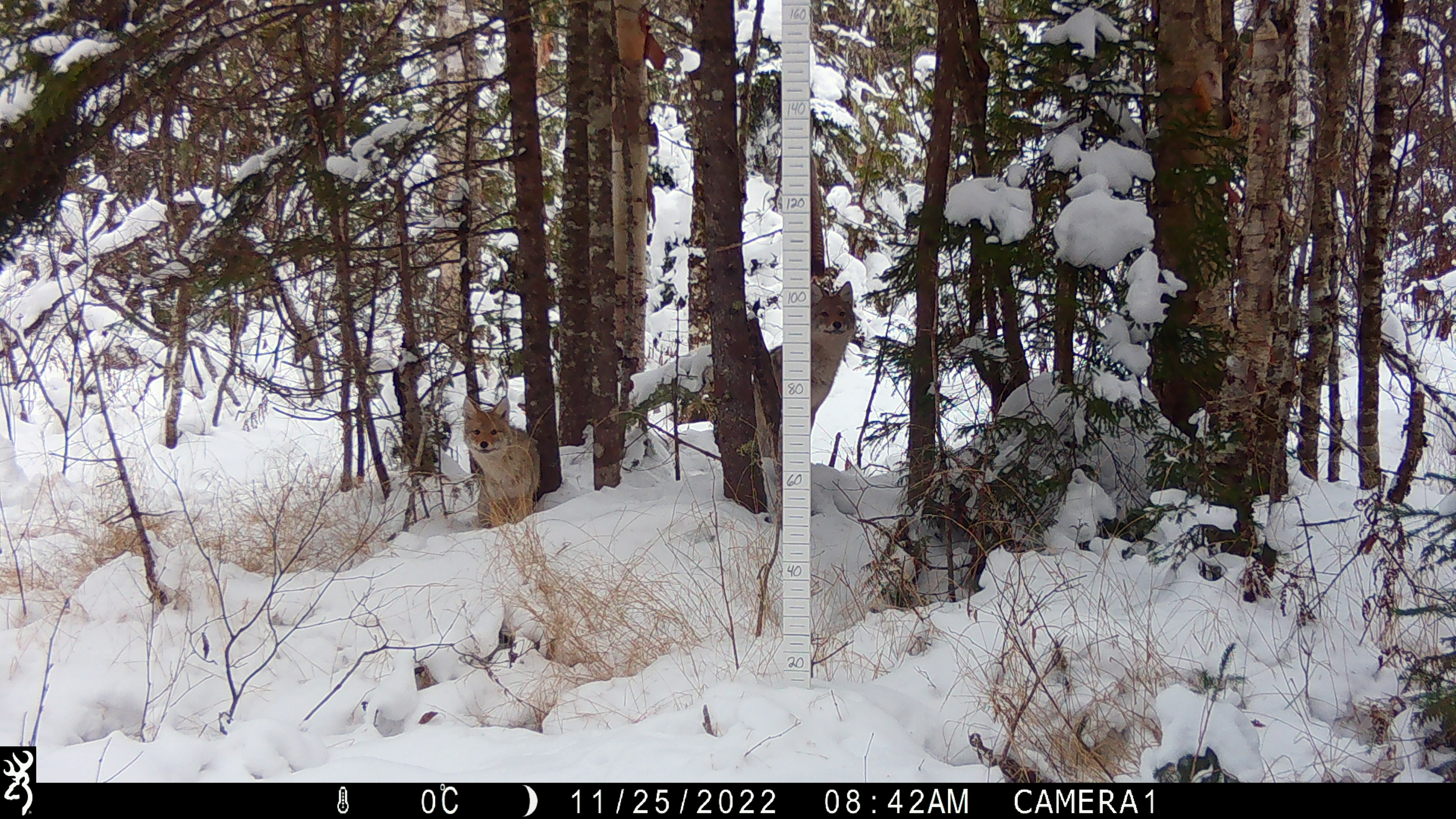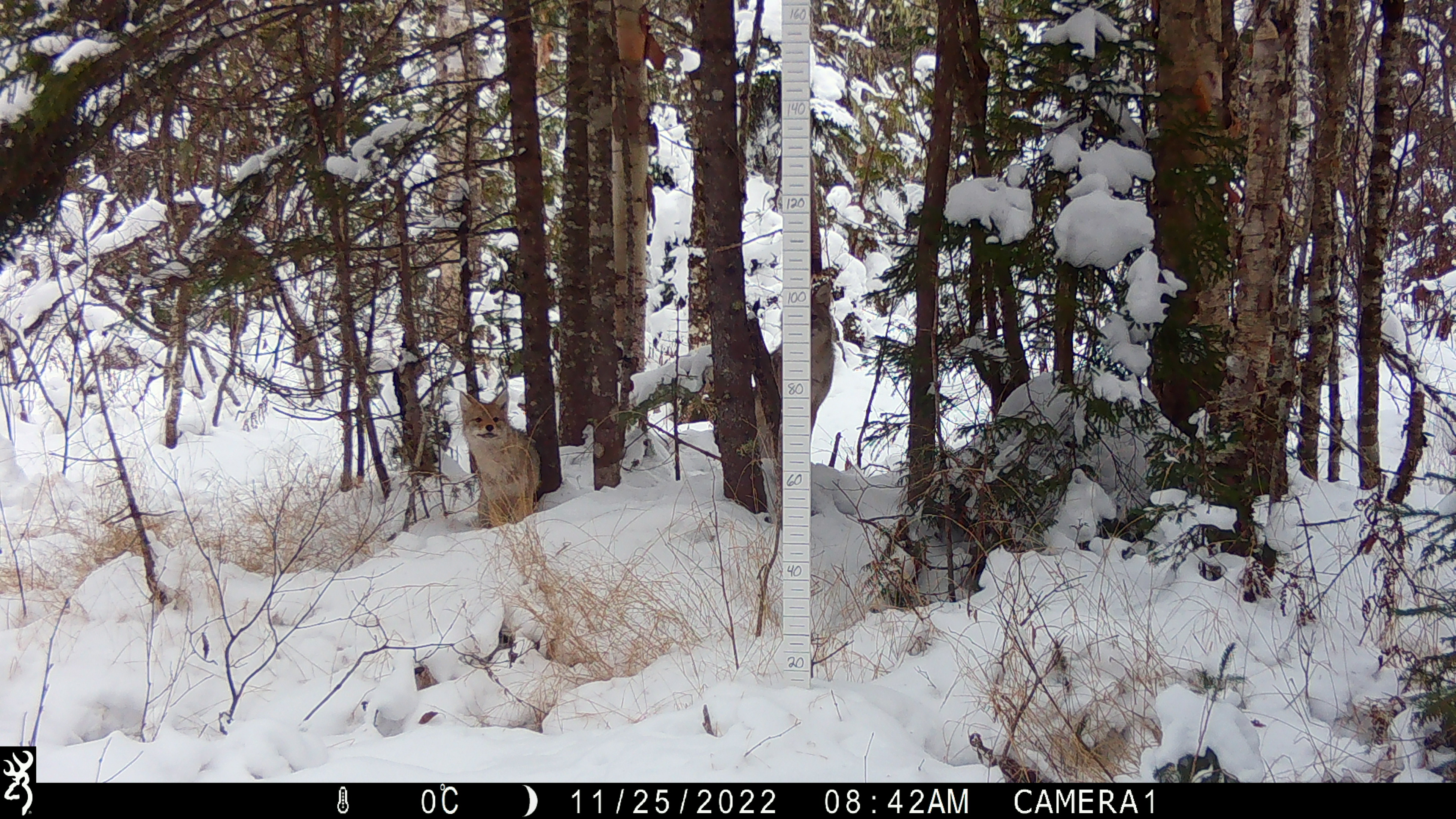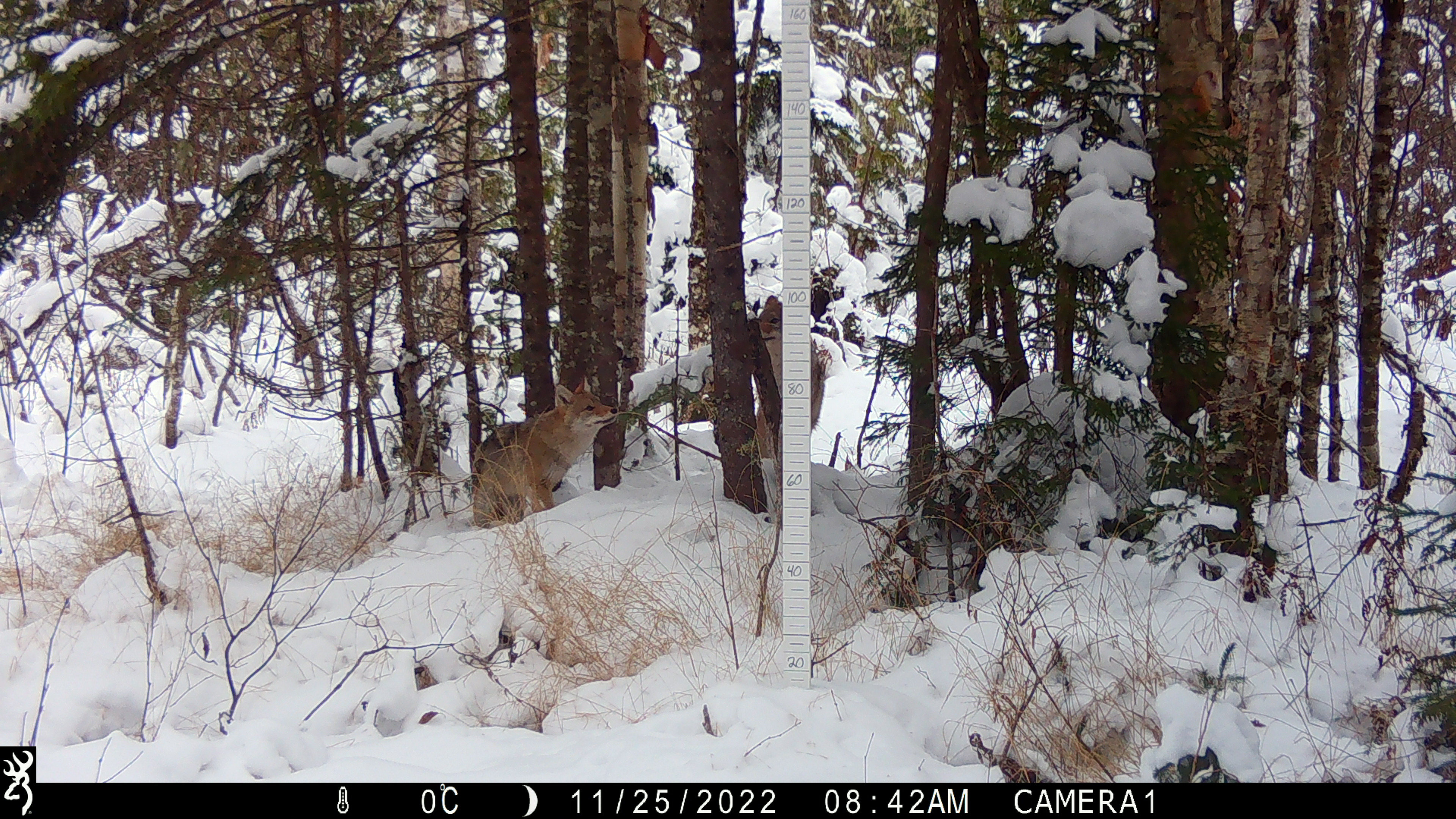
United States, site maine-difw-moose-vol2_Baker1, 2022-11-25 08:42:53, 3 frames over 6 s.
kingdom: Animalia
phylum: Chordata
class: Mammalia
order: Carnivora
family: Canidae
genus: Canis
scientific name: Canis latrans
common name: coyote